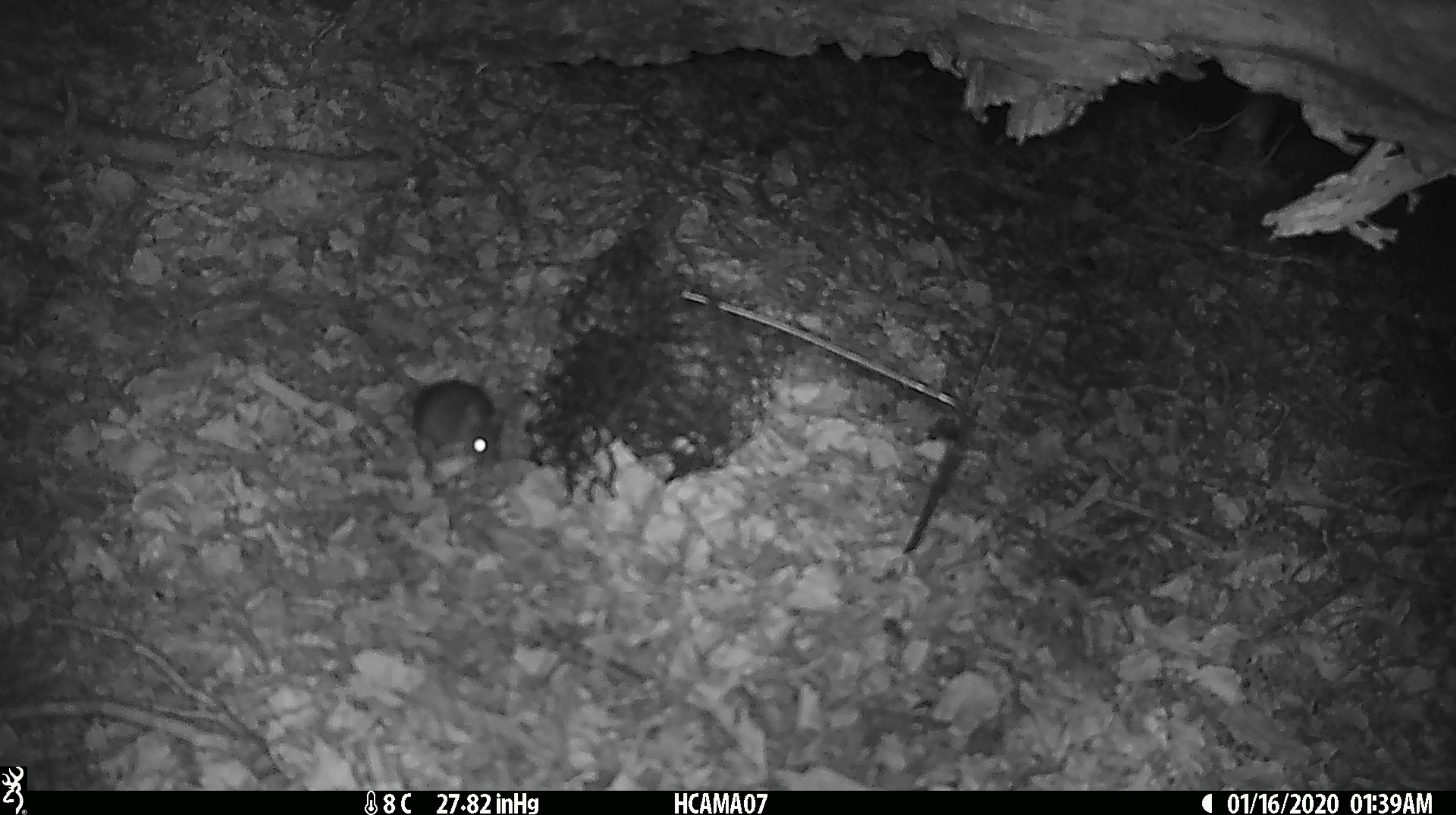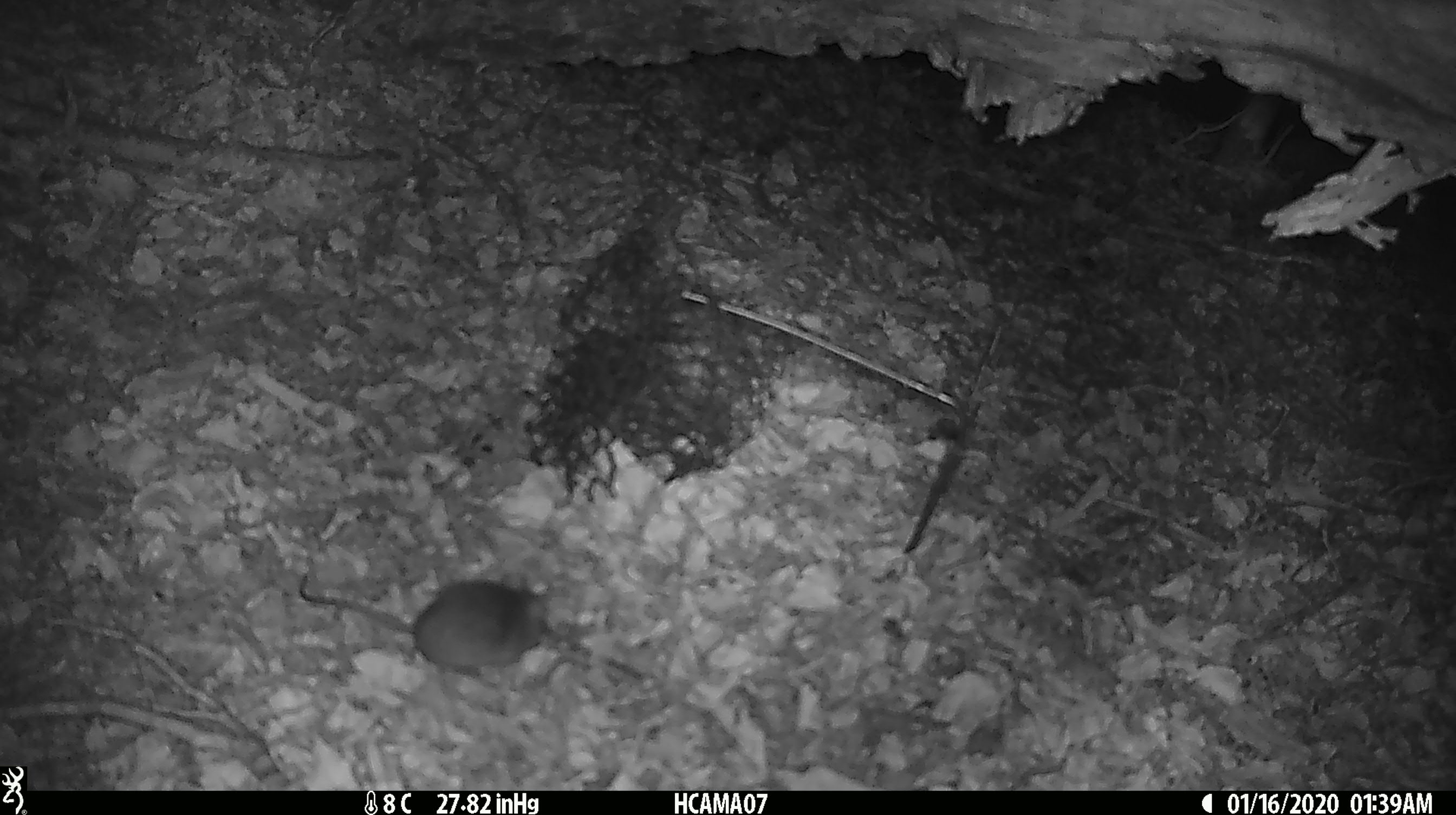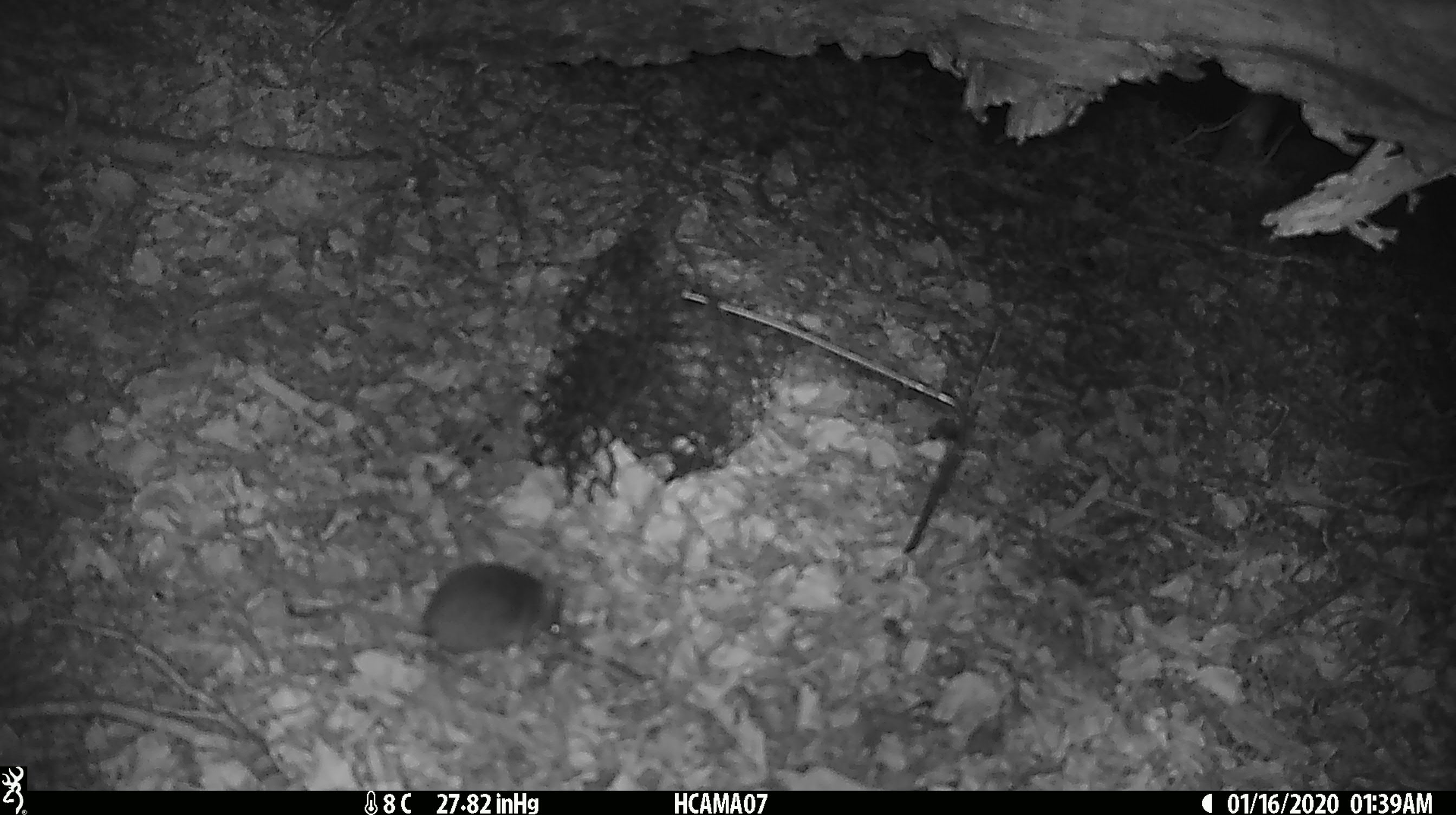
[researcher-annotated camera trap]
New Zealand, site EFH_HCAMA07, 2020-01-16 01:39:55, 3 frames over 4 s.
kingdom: Animalia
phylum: Chordata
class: Mammalia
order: Rodentia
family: Muridae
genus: Mus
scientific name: Mus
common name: mouse